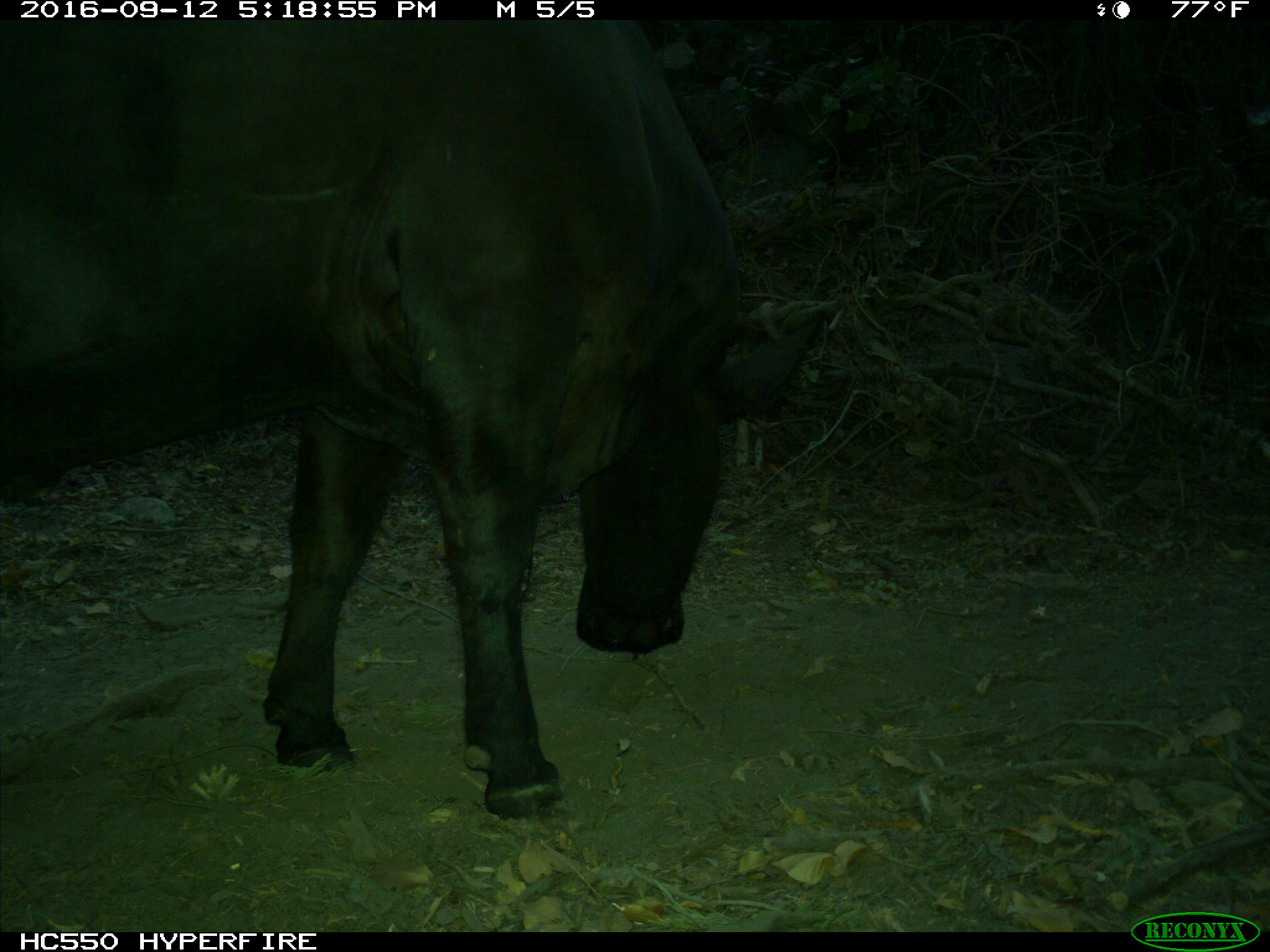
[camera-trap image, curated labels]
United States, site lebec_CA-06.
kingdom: Animalia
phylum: Chordata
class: Mammalia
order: Artiodactyla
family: Bovidae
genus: Bos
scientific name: Bos taurus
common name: domestic cow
Bos taurus (domestic cow).